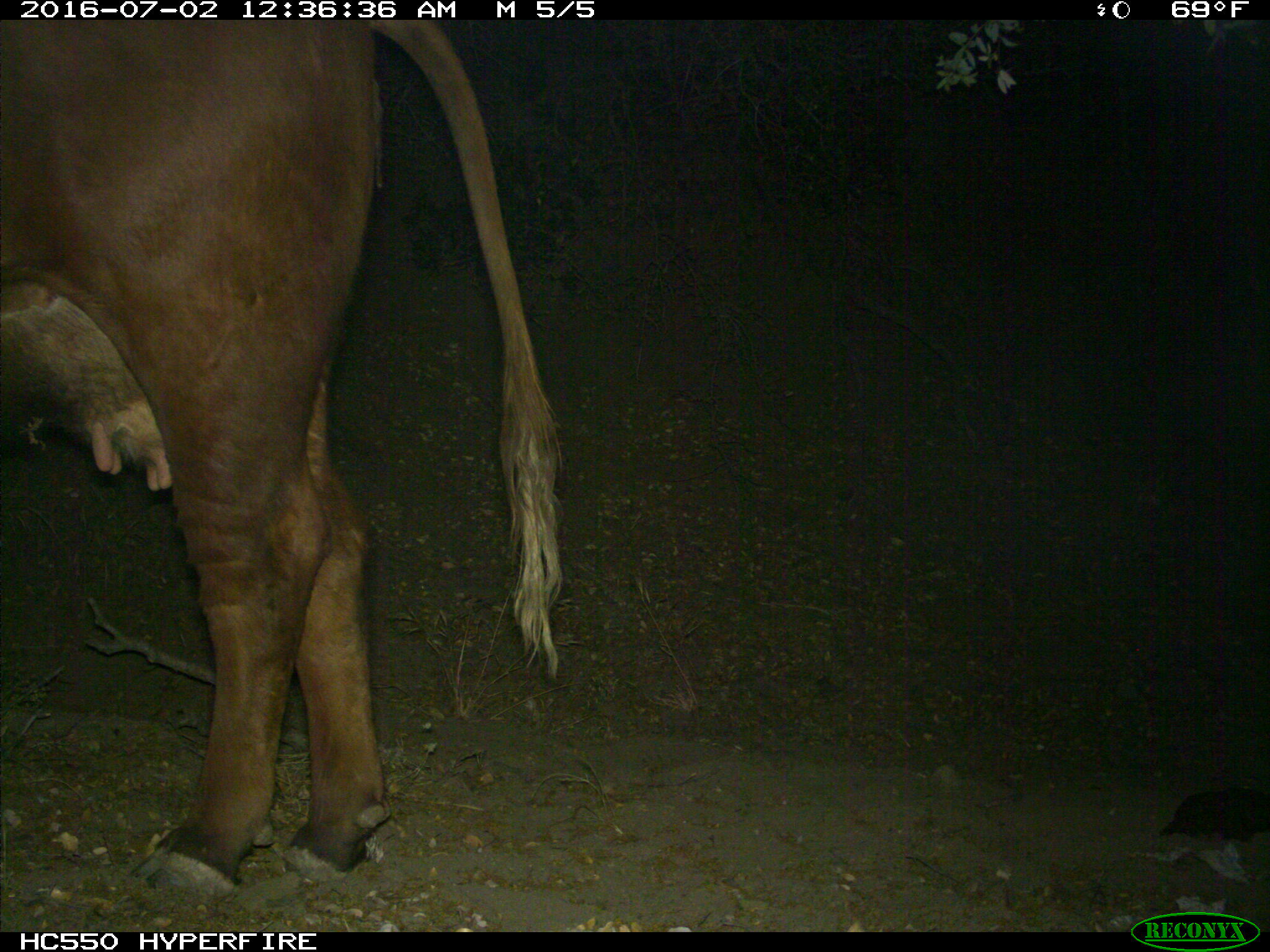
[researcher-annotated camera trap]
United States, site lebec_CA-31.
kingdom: Animalia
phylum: Chordata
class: Mammalia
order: Artiodactyla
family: Bovidae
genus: Bos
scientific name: Bos taurus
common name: domestic cow